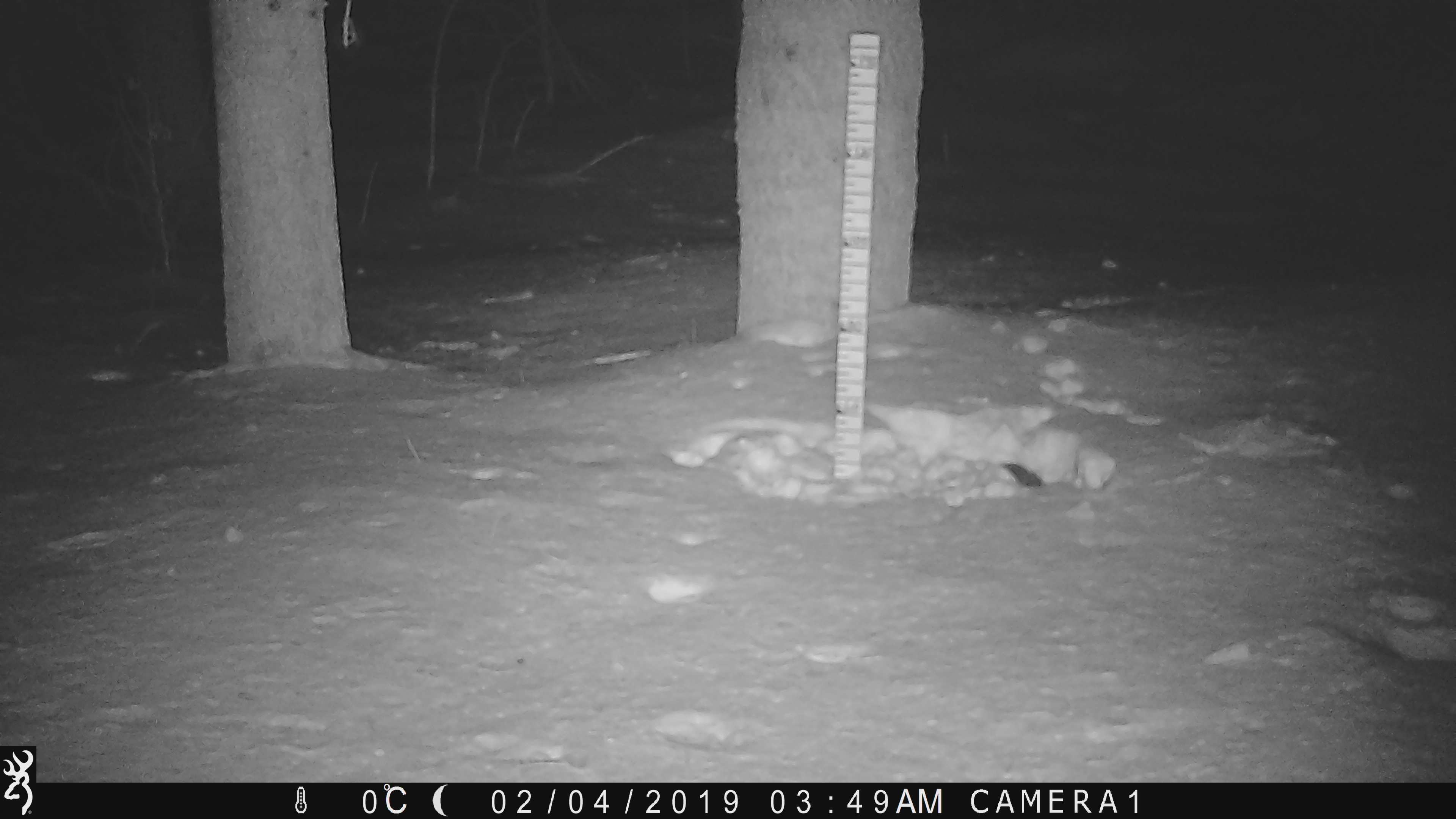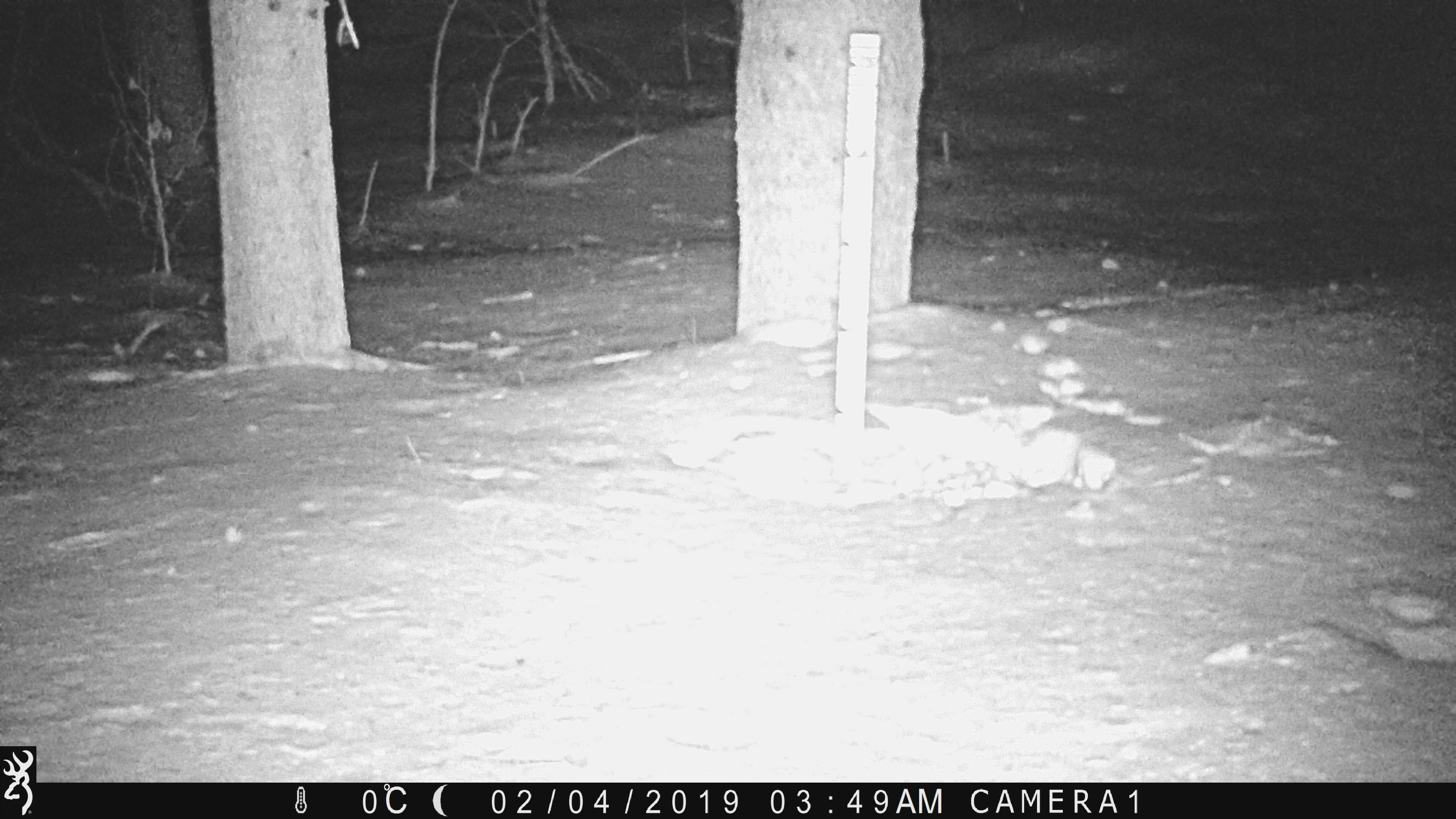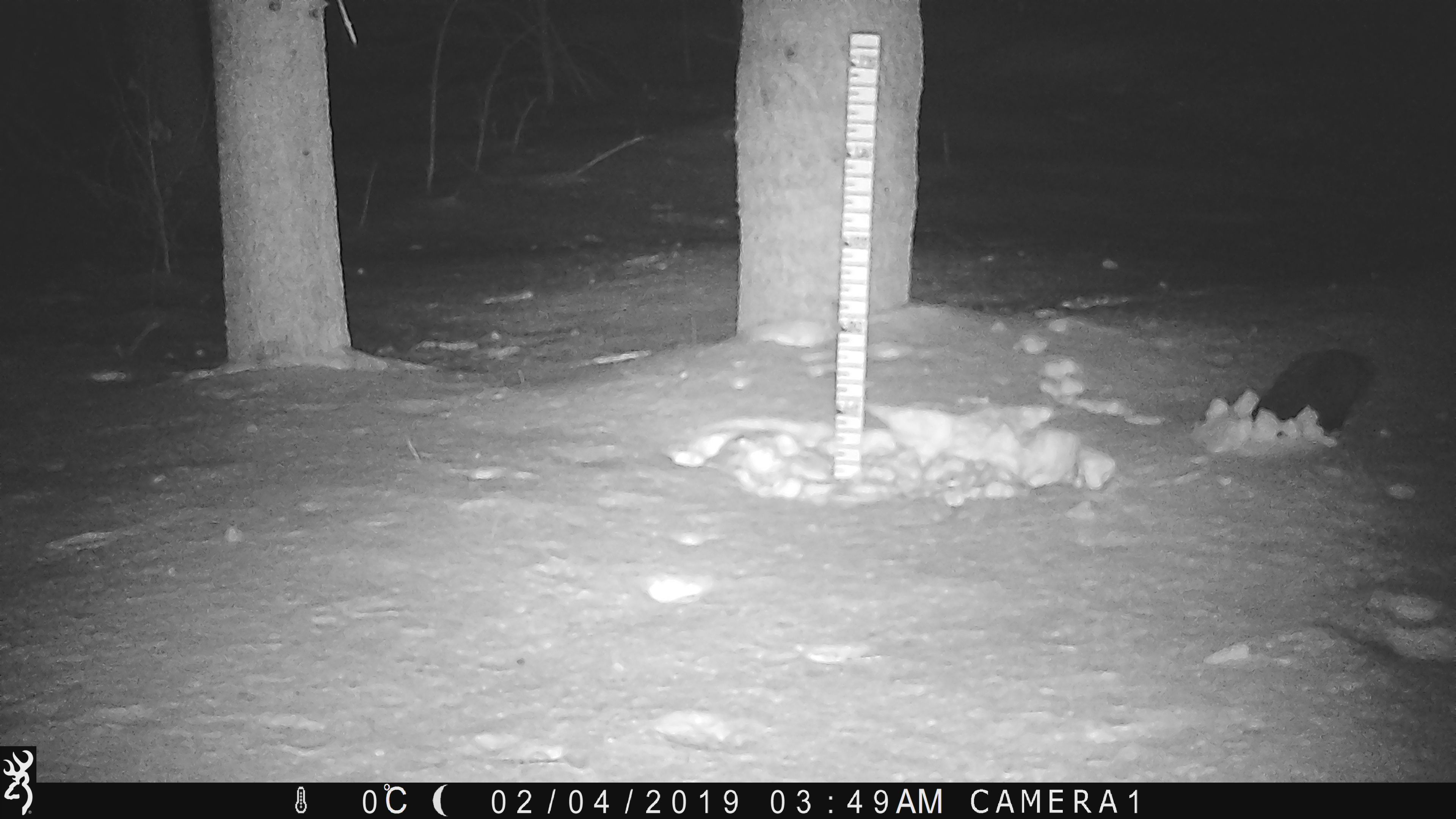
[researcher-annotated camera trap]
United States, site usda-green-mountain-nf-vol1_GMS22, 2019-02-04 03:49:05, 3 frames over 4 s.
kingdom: Animalia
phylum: Chordata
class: Mammalia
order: Carnivora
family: Mustelidae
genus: Pekania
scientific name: Pekania pennanti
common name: fisher